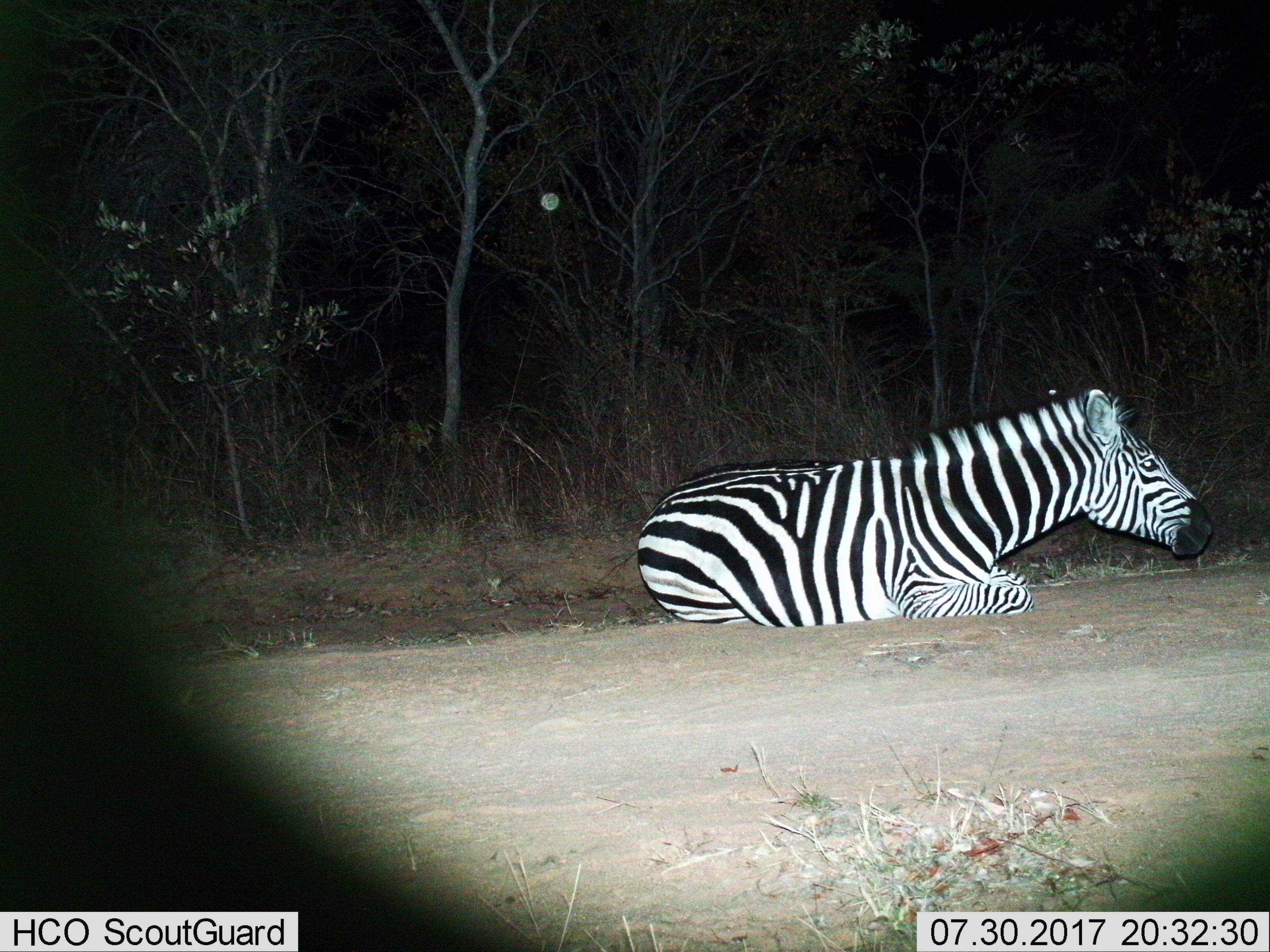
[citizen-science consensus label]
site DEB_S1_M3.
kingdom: Animalia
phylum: Chordata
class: Mammalia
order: Perissodactyla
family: Equidae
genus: Equus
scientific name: Equus quagga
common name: plains zebra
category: zebraplains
Zebraplains (plains zebra) (Equus quagga), count 1. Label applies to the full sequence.